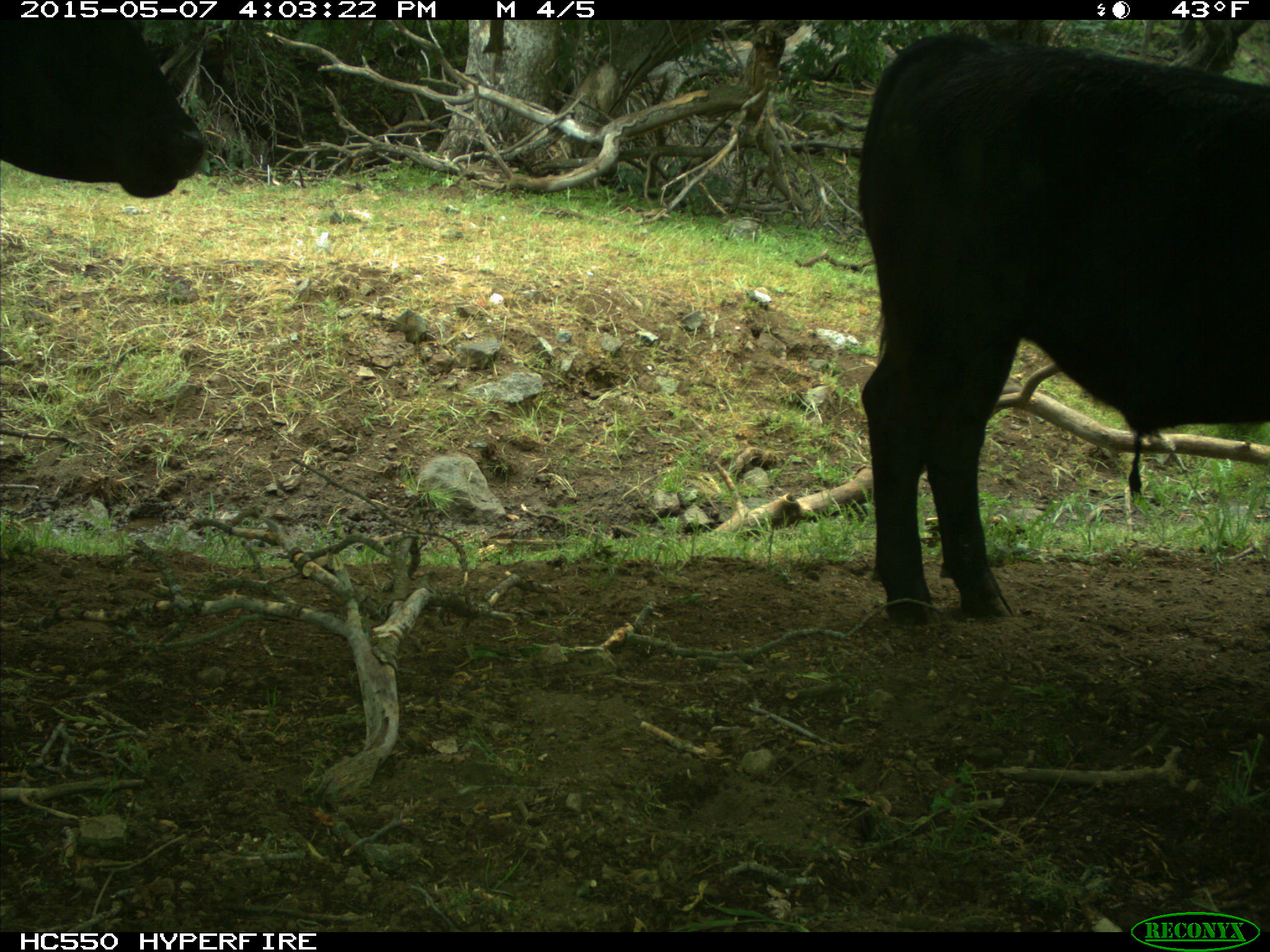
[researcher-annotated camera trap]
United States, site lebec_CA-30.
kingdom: Animalia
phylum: Chordata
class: Mammalia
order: Artiodactyla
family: Bovidae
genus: Bos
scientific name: Bos taurus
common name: domestic cow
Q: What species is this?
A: Bos taurus (domestic cow).